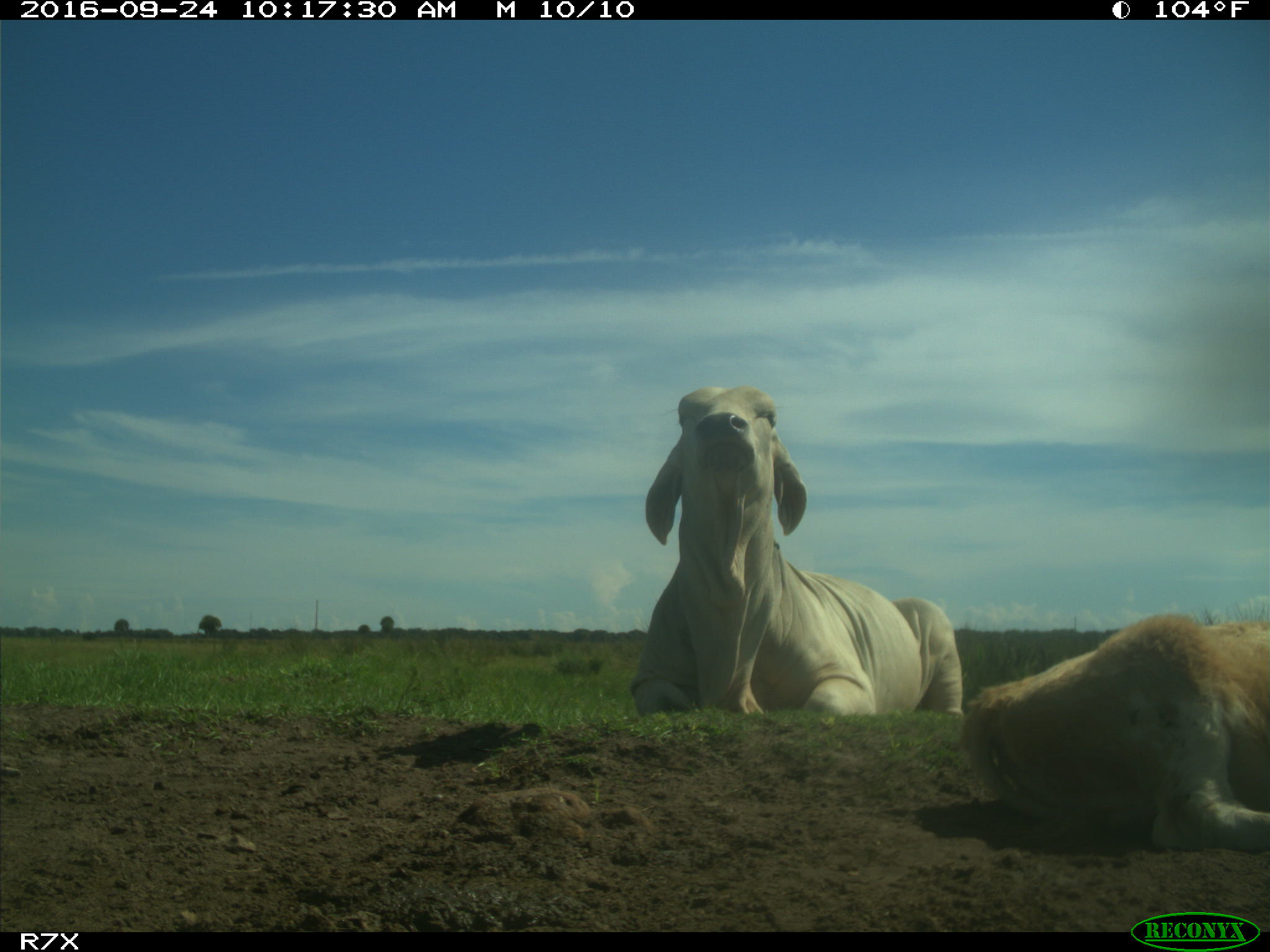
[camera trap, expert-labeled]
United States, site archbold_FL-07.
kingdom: Animalia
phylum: Chordata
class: Mammalia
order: Artiodactyla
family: Bovidae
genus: Bos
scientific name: Bos taurus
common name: domestic cow